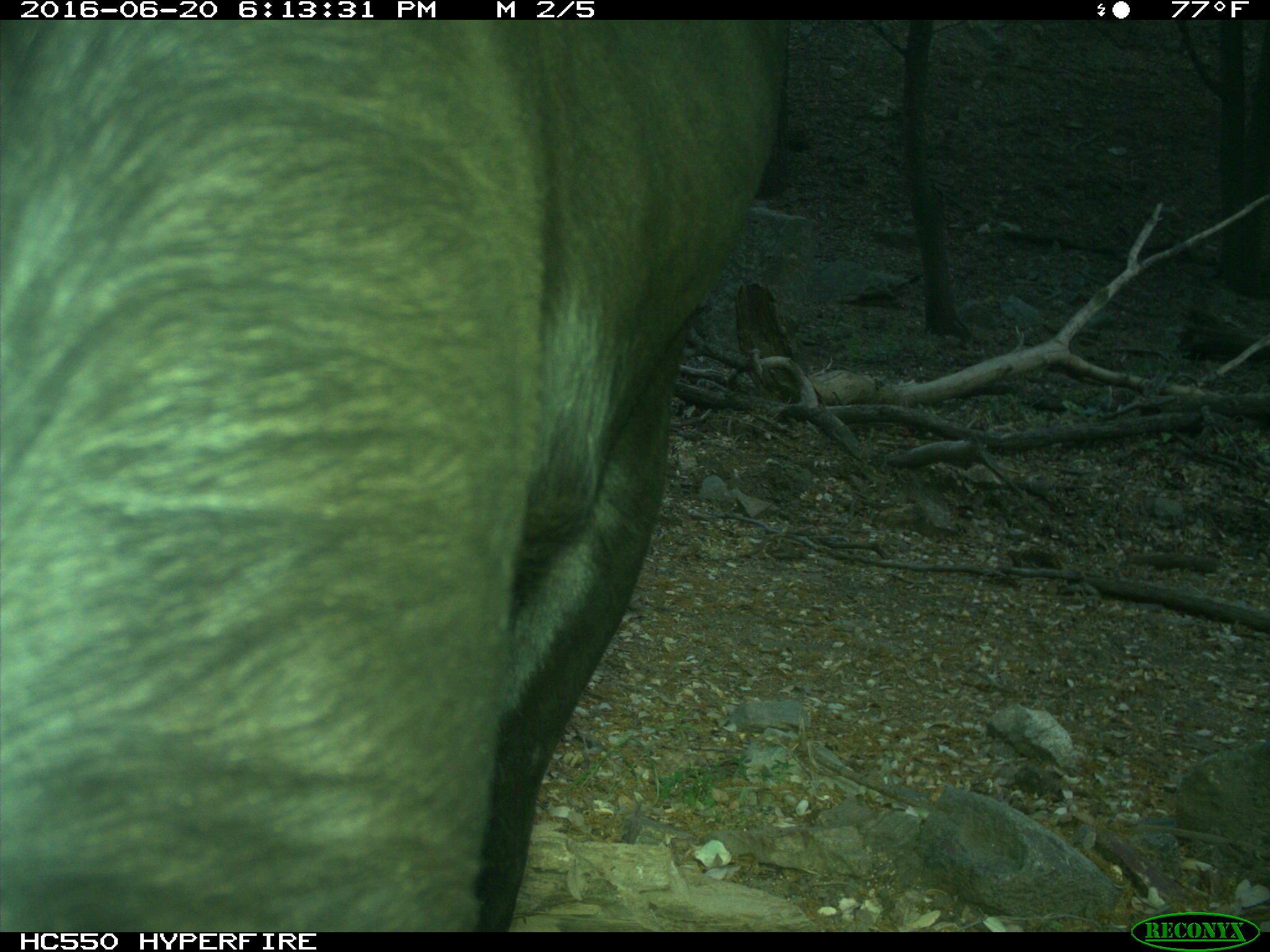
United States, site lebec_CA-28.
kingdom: Animalia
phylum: Chordata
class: Mammalia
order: Artiodactyla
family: Bovidae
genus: Bos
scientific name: Bos taurus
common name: domestic cow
Bos taurus (domestic cow).